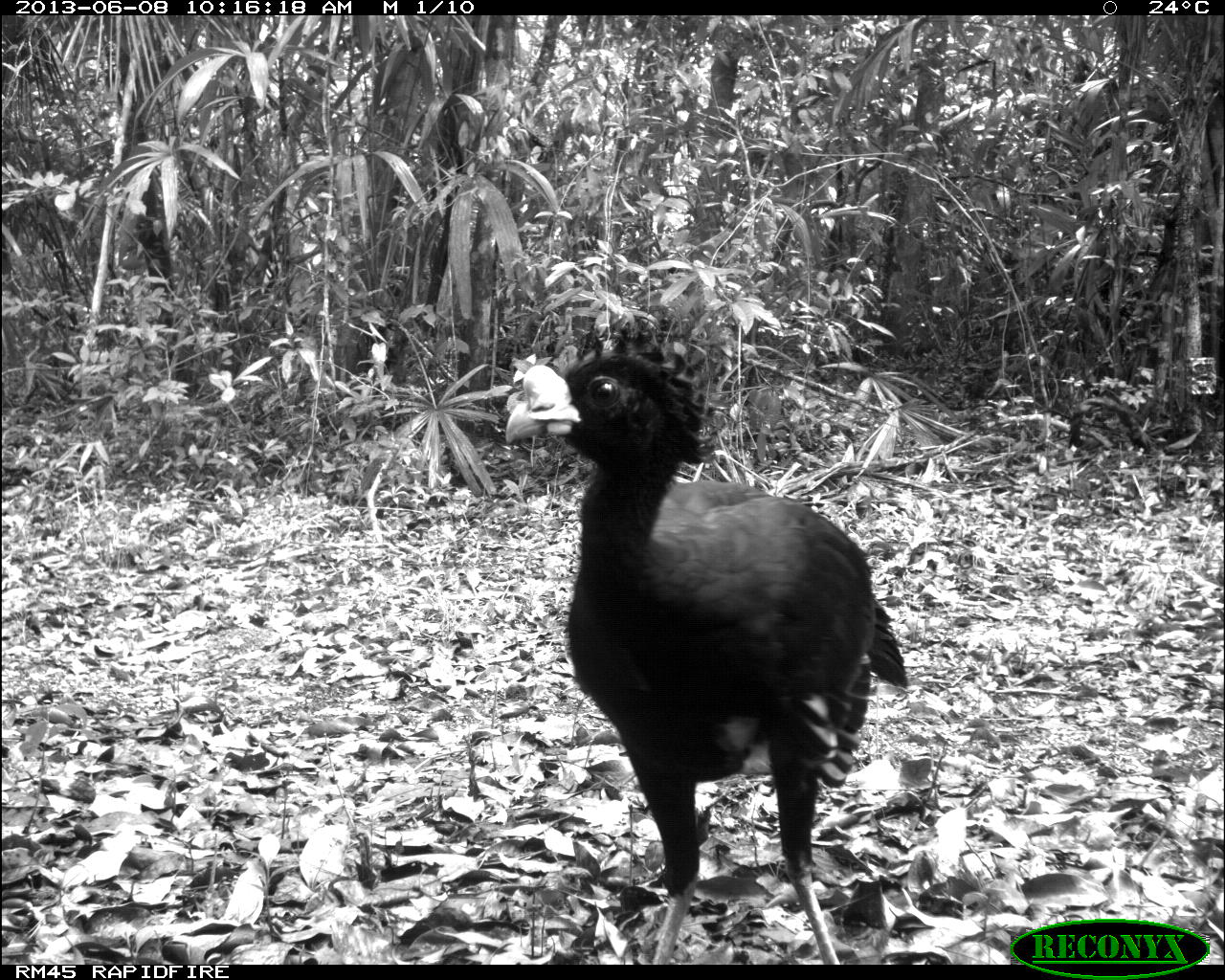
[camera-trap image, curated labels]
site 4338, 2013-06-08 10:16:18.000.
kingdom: Animalia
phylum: Chordata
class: Aves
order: Galliformes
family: Cracidae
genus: Crax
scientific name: Crax rubra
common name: great curassow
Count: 1.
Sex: male.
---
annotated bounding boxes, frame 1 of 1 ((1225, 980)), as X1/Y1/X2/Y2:
crax rubra: 502/328/912/963